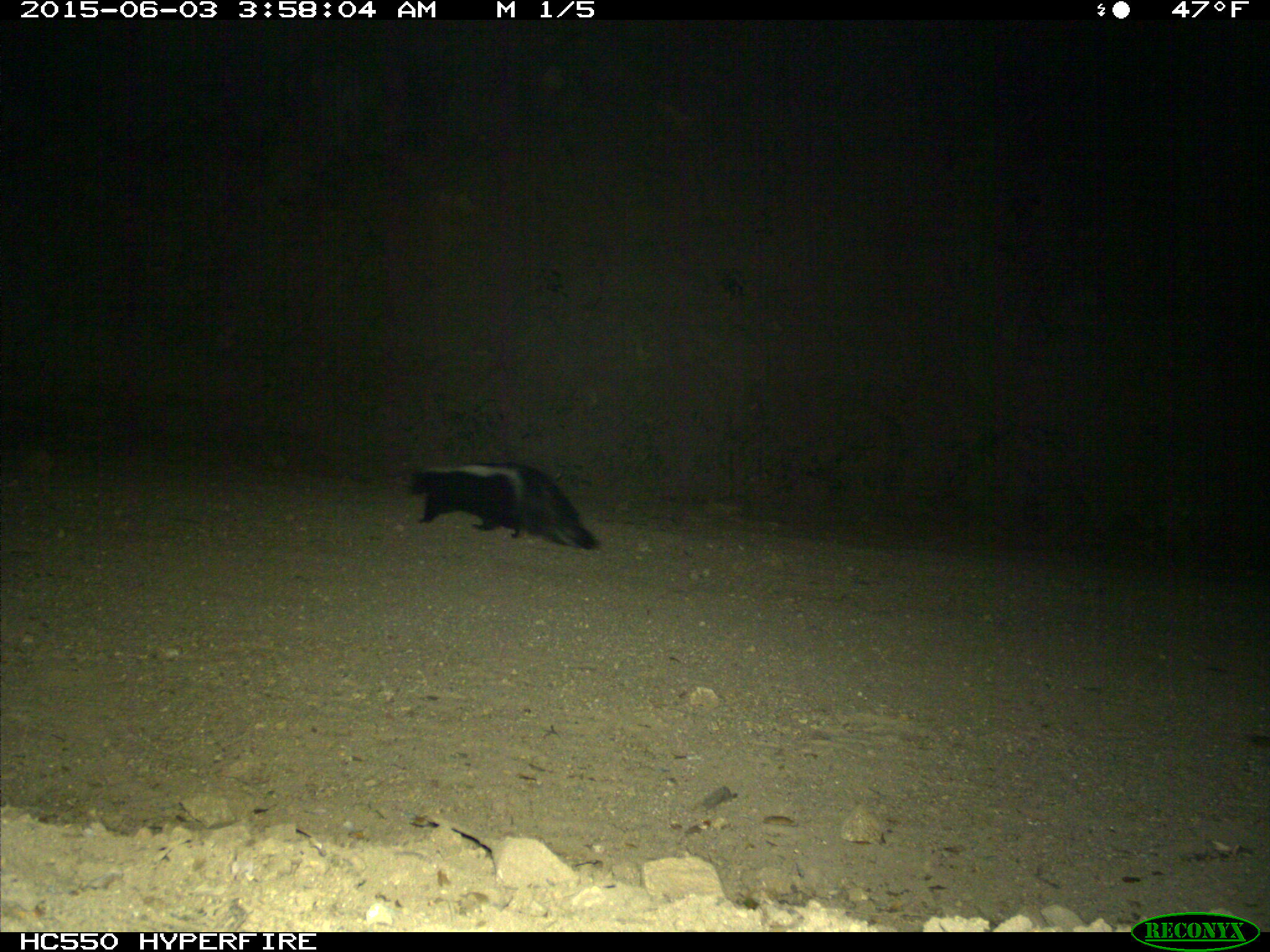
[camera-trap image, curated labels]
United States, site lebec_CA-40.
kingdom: Animalia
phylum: Chordata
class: Mammalia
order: Carnivora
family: Mephitidae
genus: Mephitis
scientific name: Mephitis mephitis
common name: striped skunk